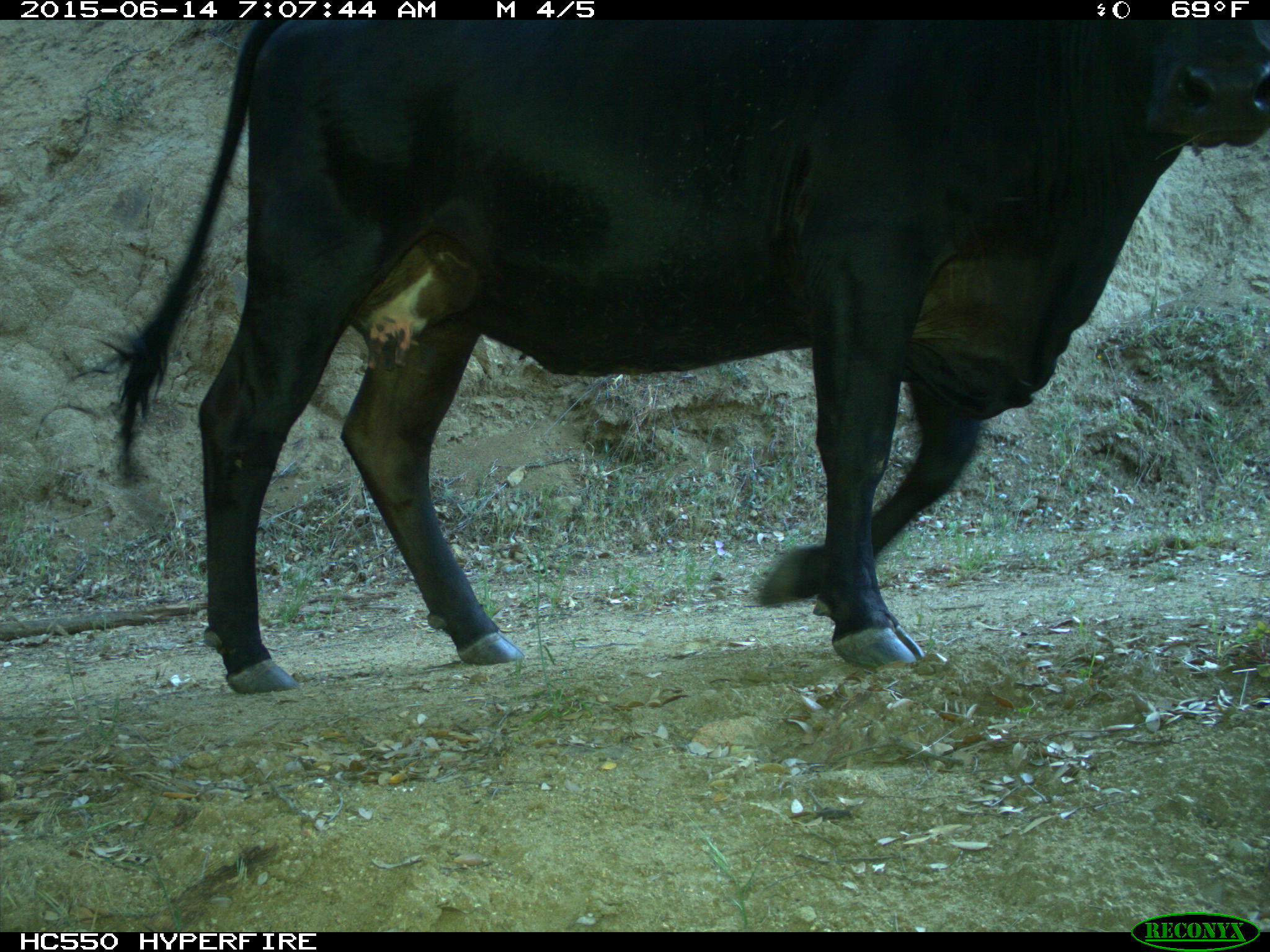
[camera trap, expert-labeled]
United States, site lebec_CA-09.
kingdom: Animalia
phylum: Chordata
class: Mammalia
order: Artiodactyla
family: Bovidae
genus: Bos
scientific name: Bos taurus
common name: domestic cow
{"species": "Bos taurus (domestic cow)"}